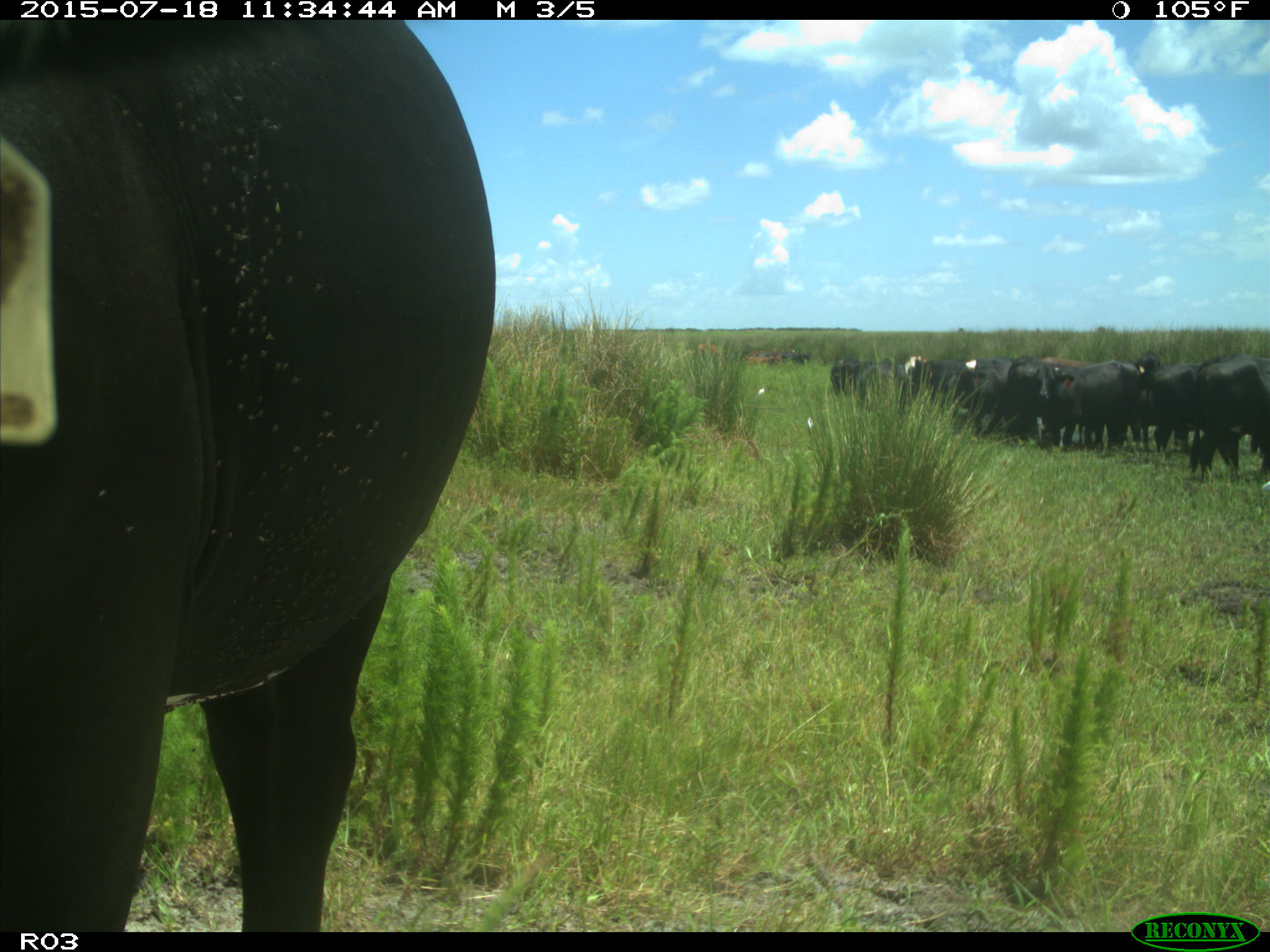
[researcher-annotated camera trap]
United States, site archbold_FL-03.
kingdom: Animalia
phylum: Chordata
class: Mammalia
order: Artiodactyla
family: Bovidae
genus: Bos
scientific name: Bos taurus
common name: domestic cow